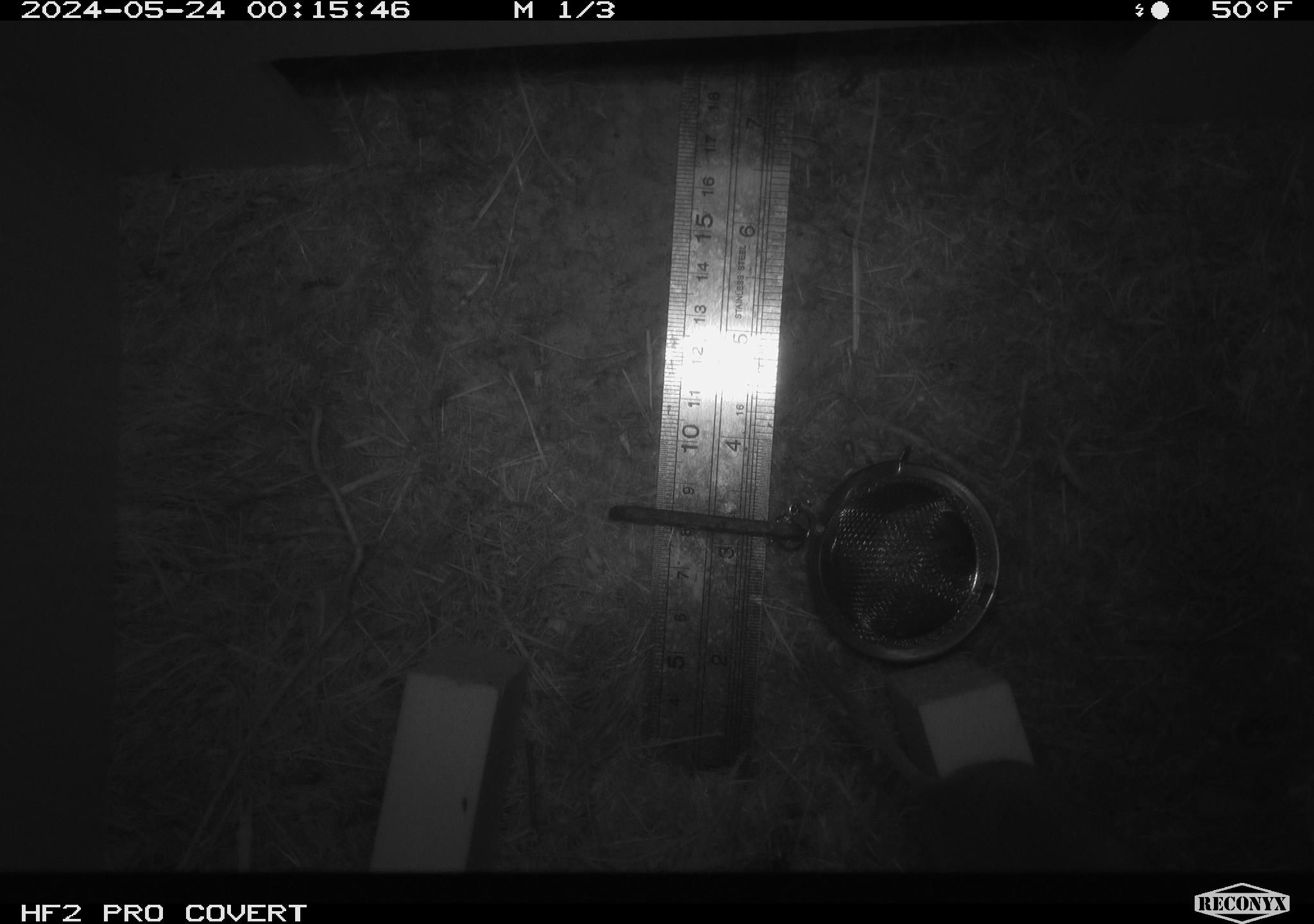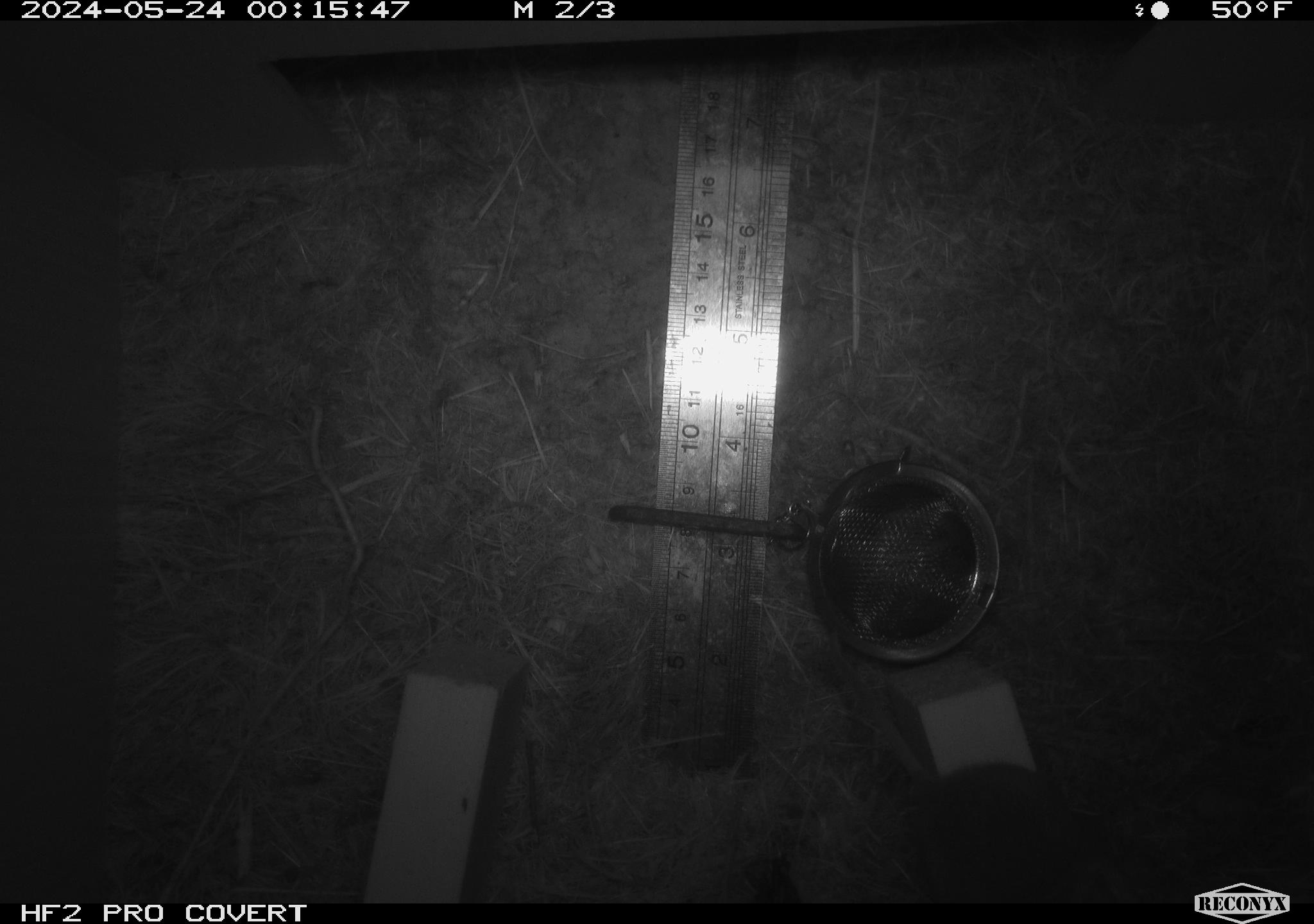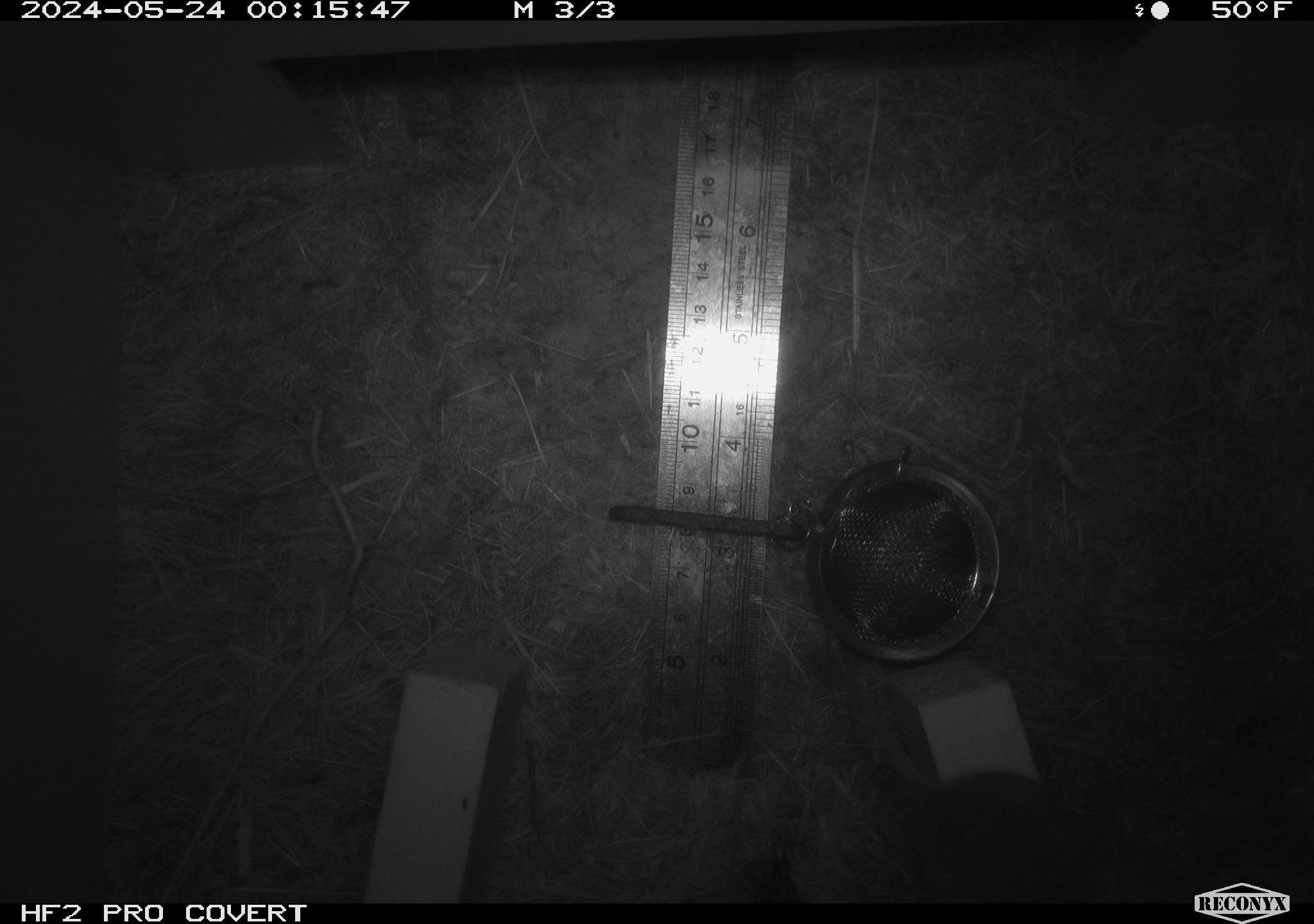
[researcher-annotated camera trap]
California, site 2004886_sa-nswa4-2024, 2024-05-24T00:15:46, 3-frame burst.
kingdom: Animalia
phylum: Chordata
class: Mammalia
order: Rodentia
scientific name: Rodentia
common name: rodent